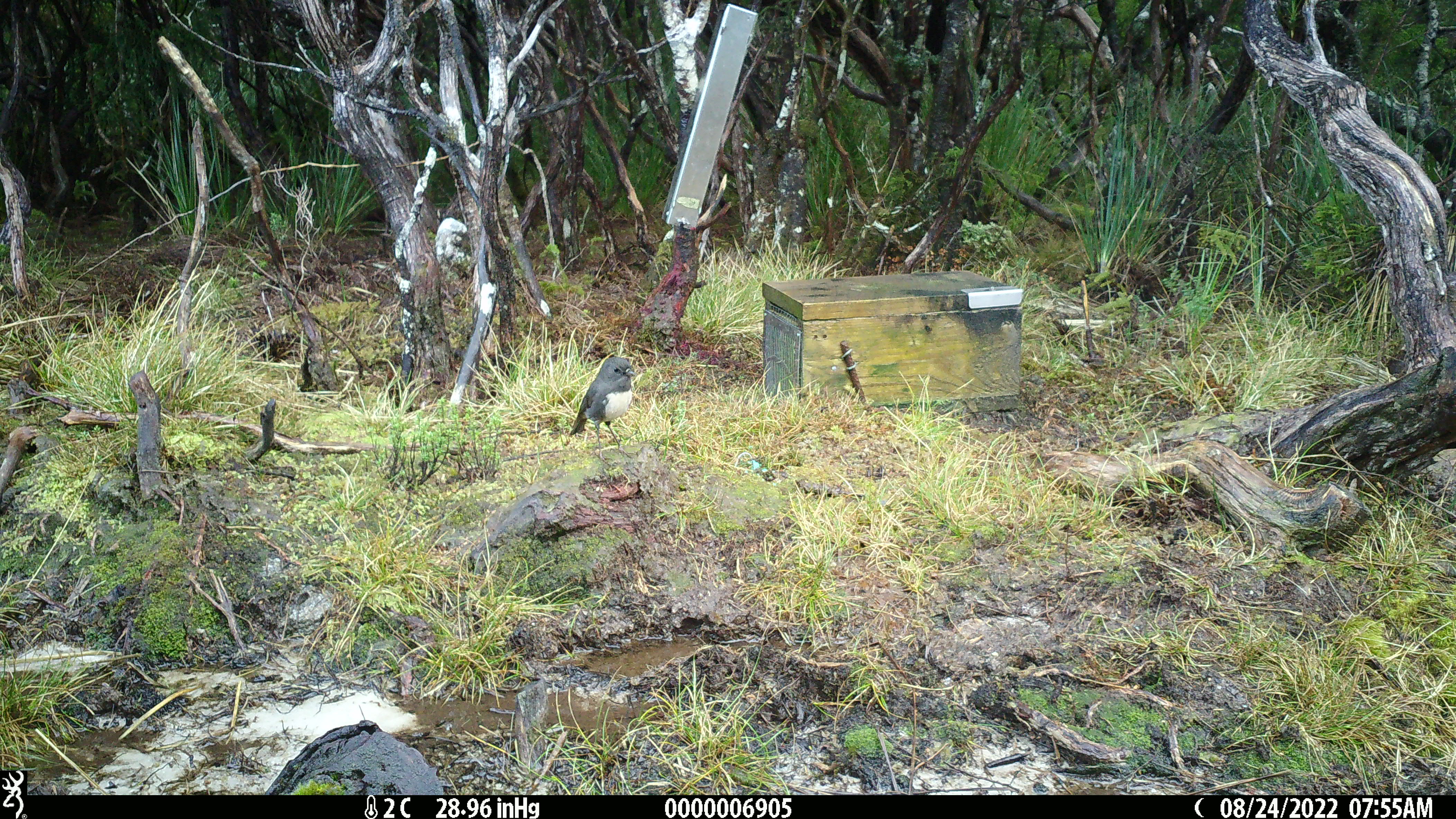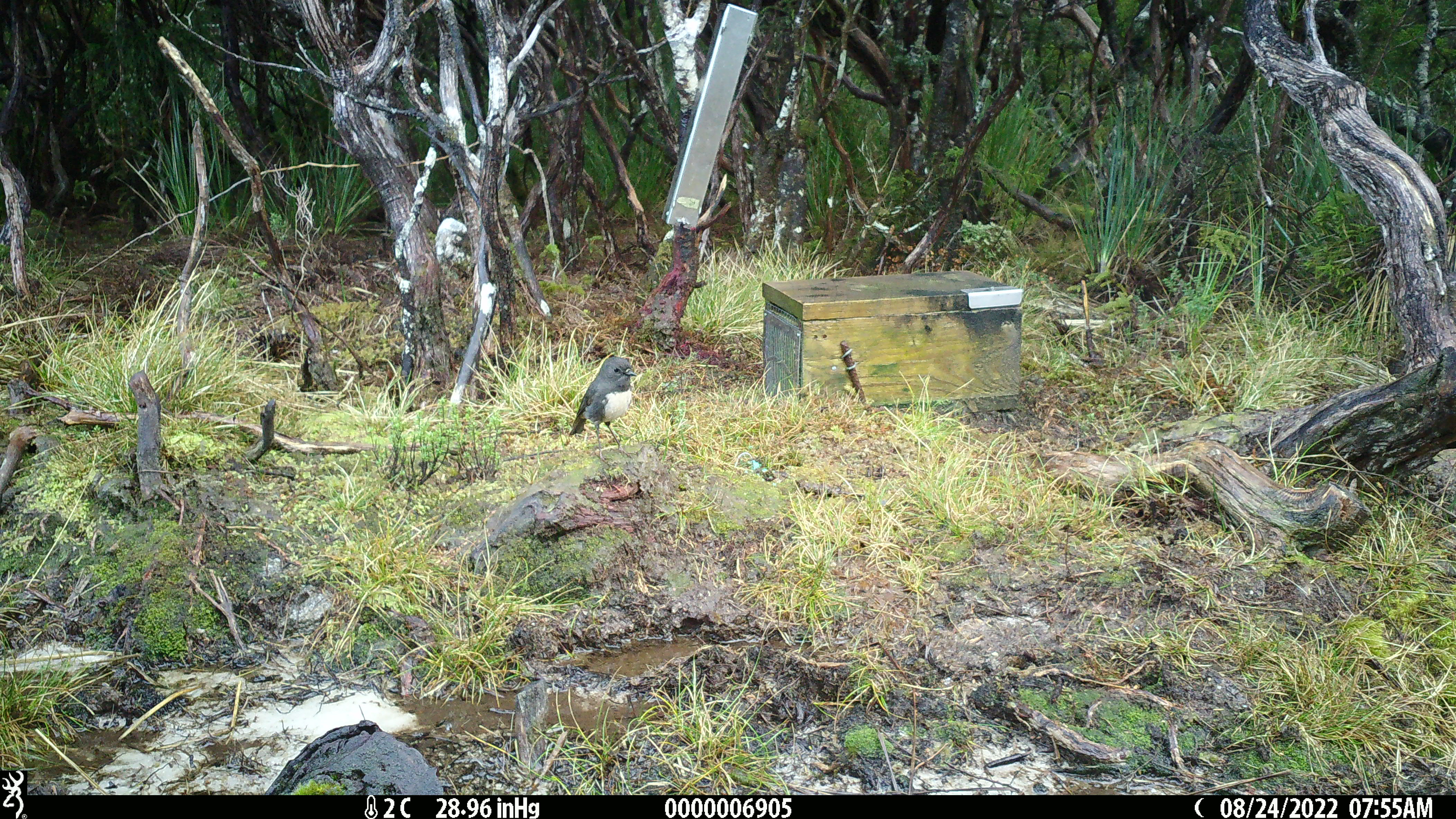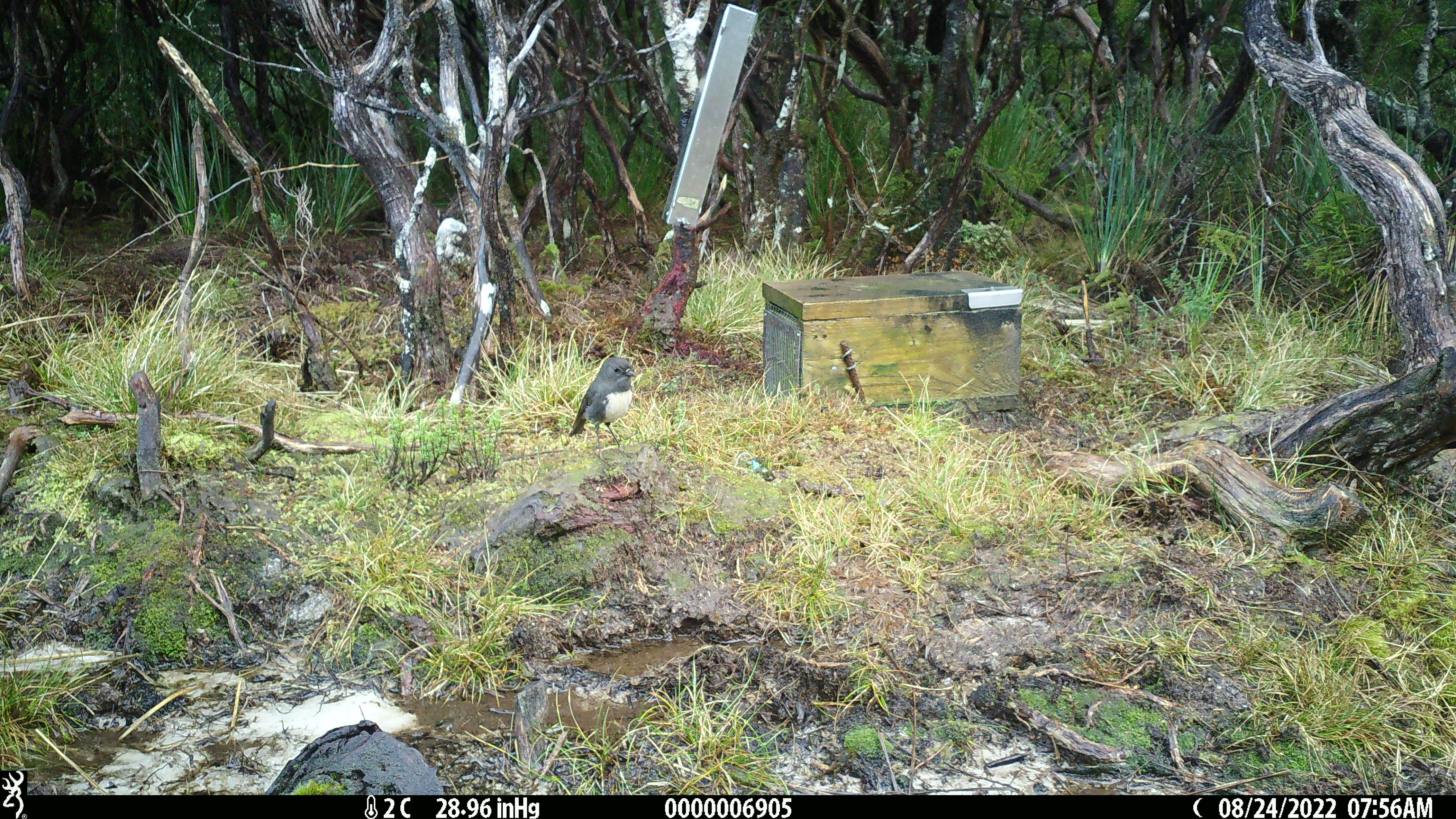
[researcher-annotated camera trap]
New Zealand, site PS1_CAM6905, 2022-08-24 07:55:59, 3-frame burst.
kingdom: Animalia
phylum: Chordata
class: Aves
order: Passeriformes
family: Petroicidae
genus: Petroica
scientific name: Petroica australis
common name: new zealand robin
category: robin